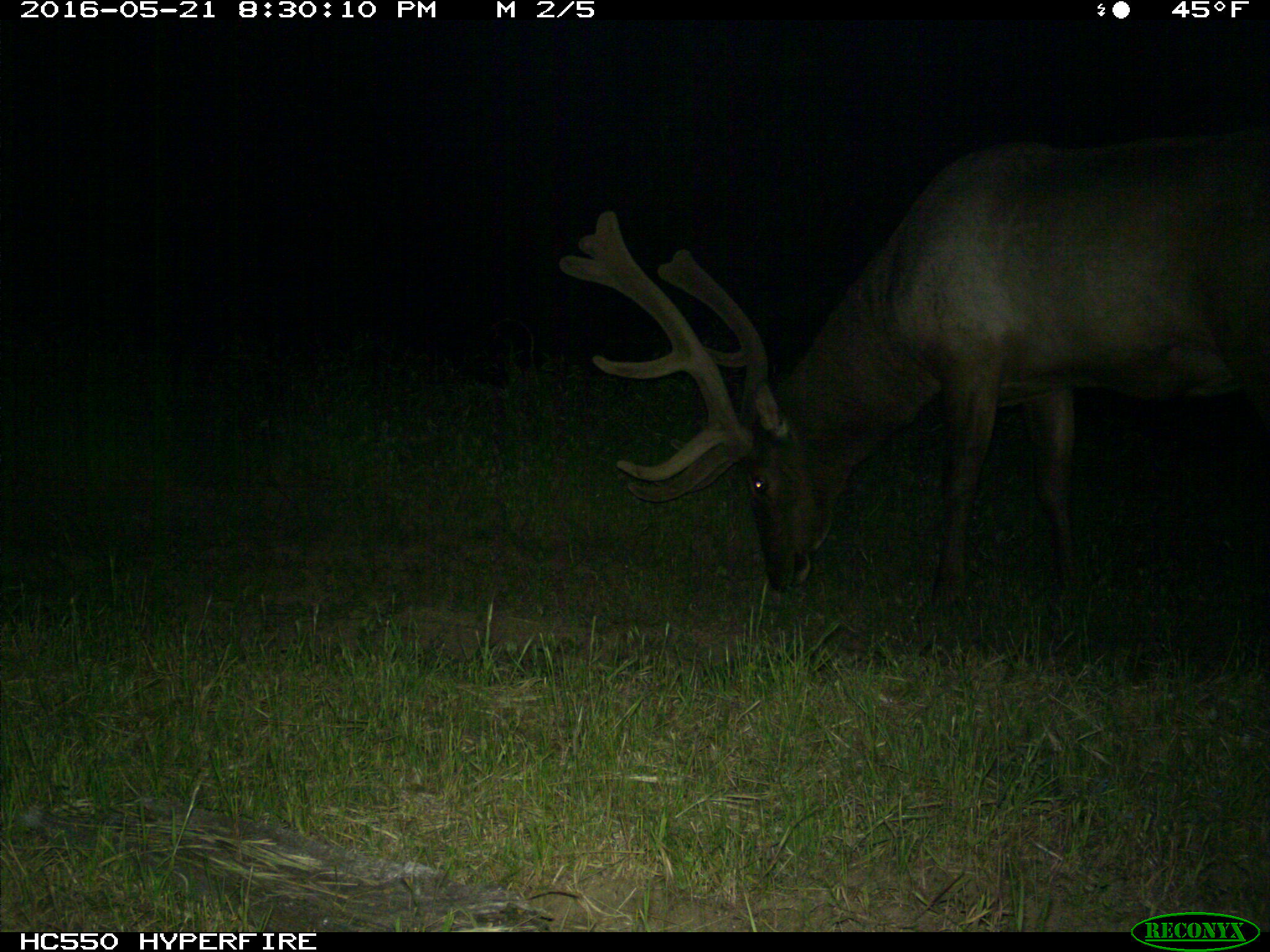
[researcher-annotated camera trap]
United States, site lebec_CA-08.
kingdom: Animalia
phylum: Chordata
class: Mammalia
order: Artiodactyla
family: Cervidae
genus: Cervus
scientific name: Cervus canadensis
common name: elk